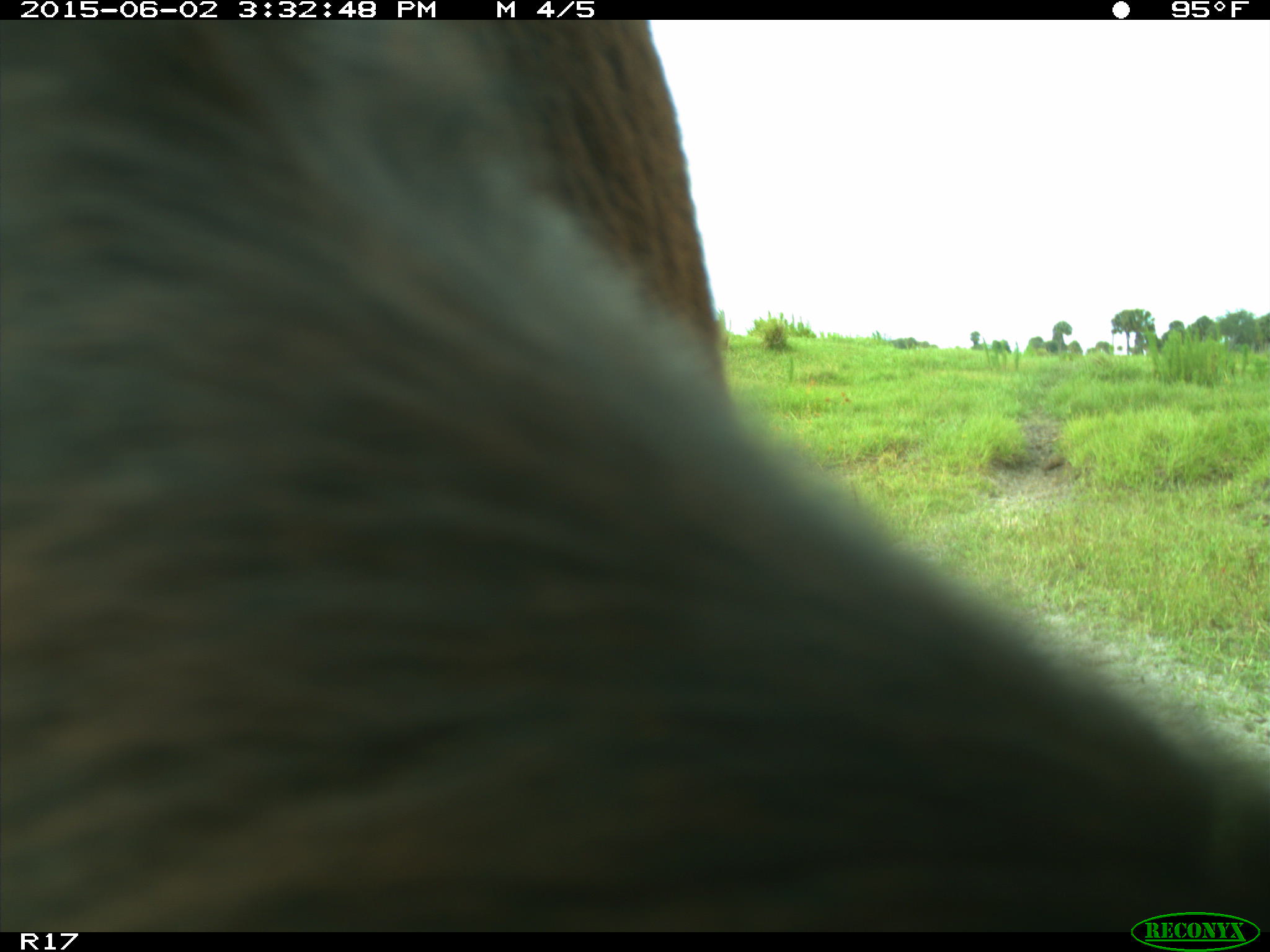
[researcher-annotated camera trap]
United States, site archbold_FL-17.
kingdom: Animalia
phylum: Chordata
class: Mammalia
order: Artiodactyla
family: Bovidae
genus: Bos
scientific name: Bos taurus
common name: domestic cow